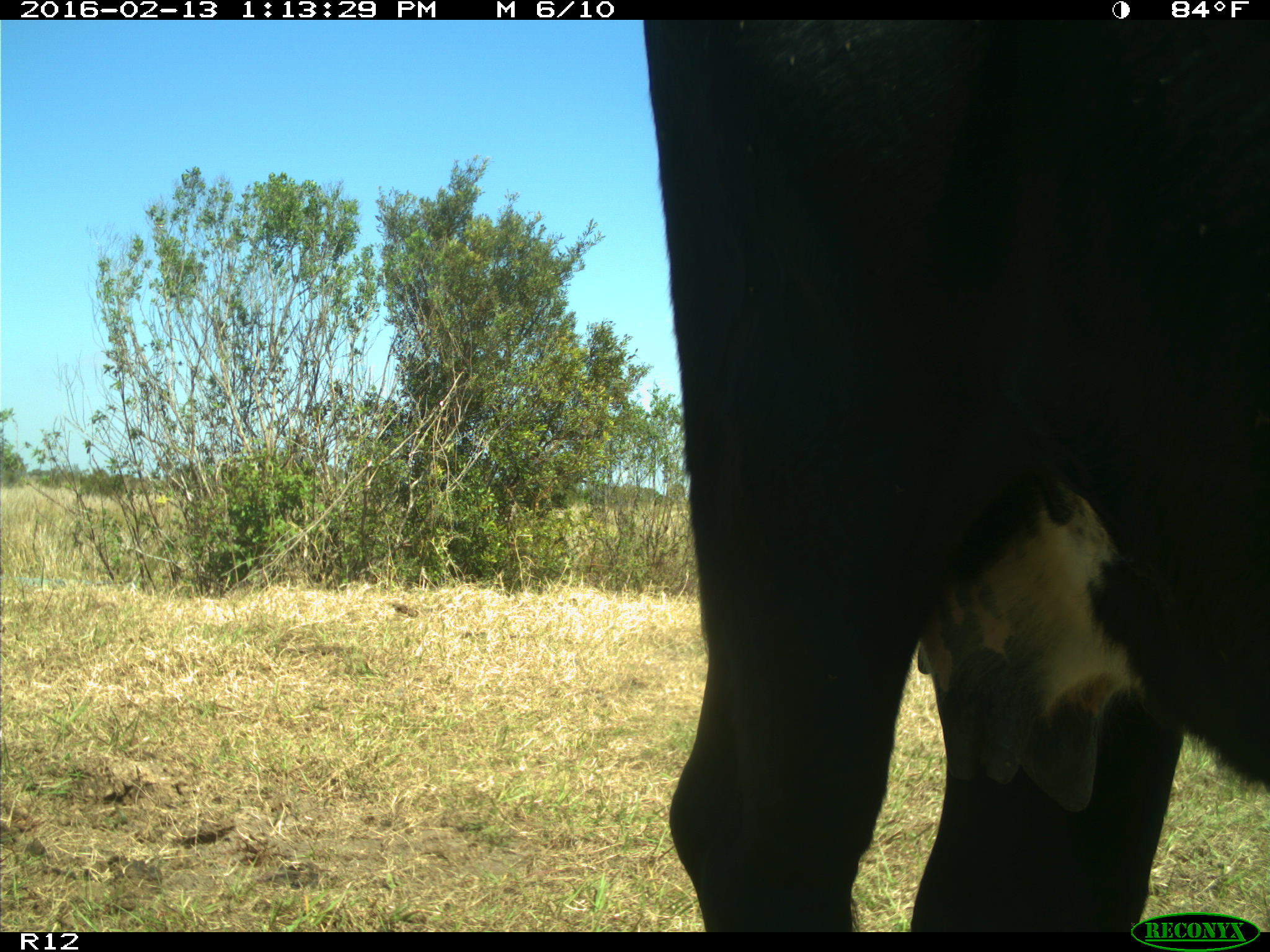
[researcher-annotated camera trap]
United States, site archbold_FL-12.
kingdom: Animalia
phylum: Chordata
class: Mammalia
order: Artiodactyla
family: Bovidae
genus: Bos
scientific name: Bos taurus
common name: domestic cow